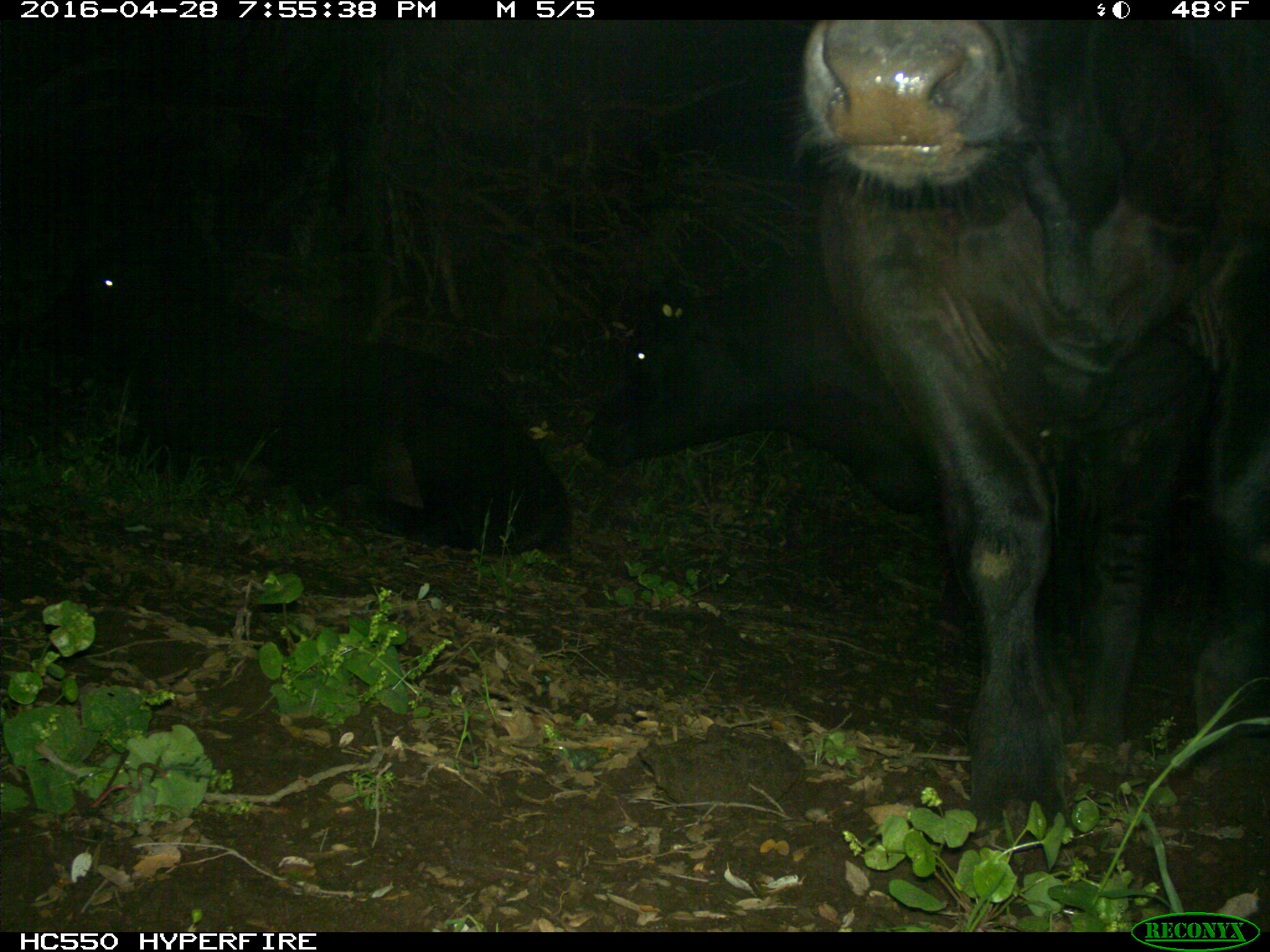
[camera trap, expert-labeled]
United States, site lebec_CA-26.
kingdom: Animalia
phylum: Chordata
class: Mammalia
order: Artiodactyla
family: Bovidae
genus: Bos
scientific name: Bos taurus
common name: domestic cow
Bos taurus (domestic cow).